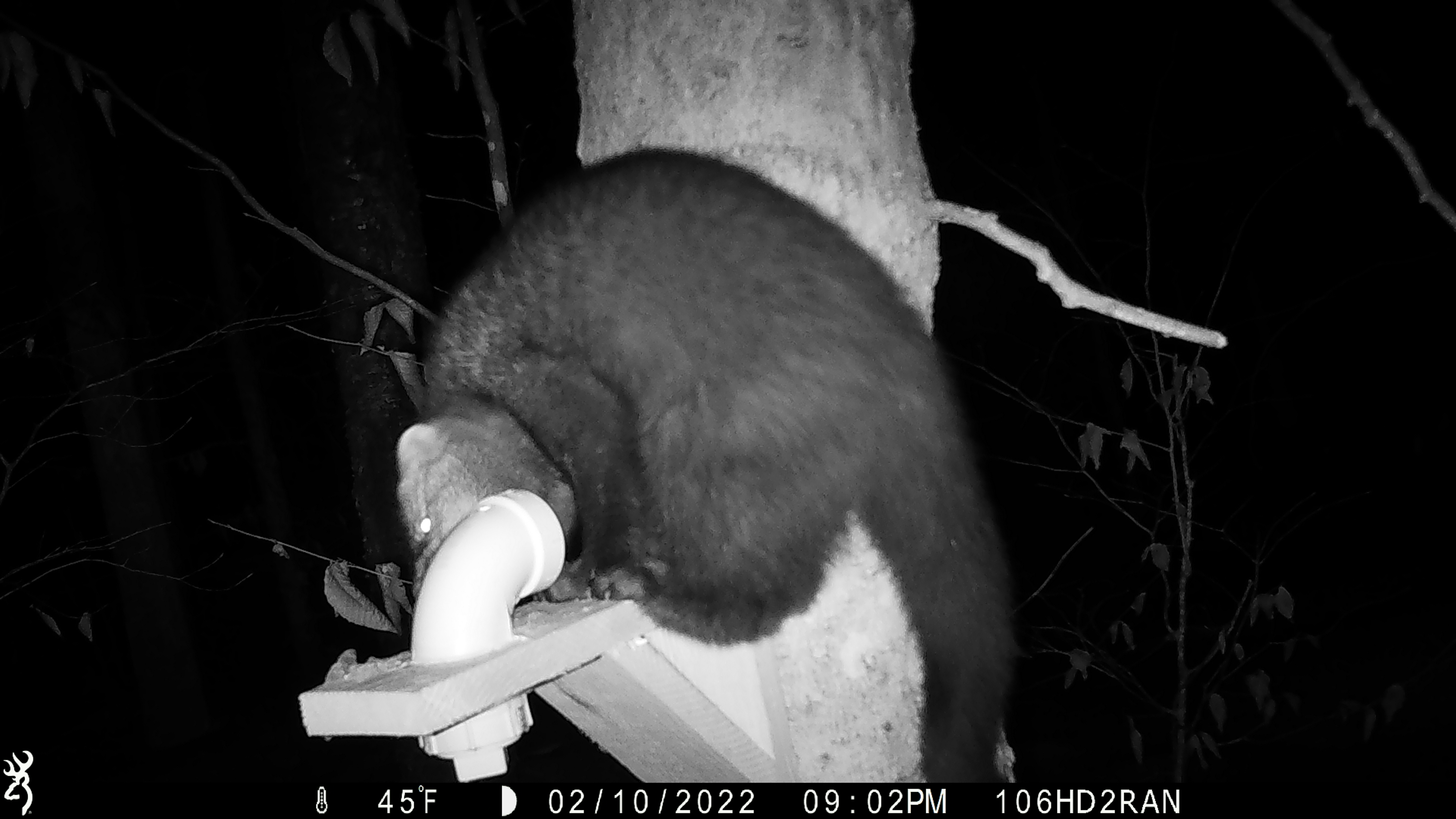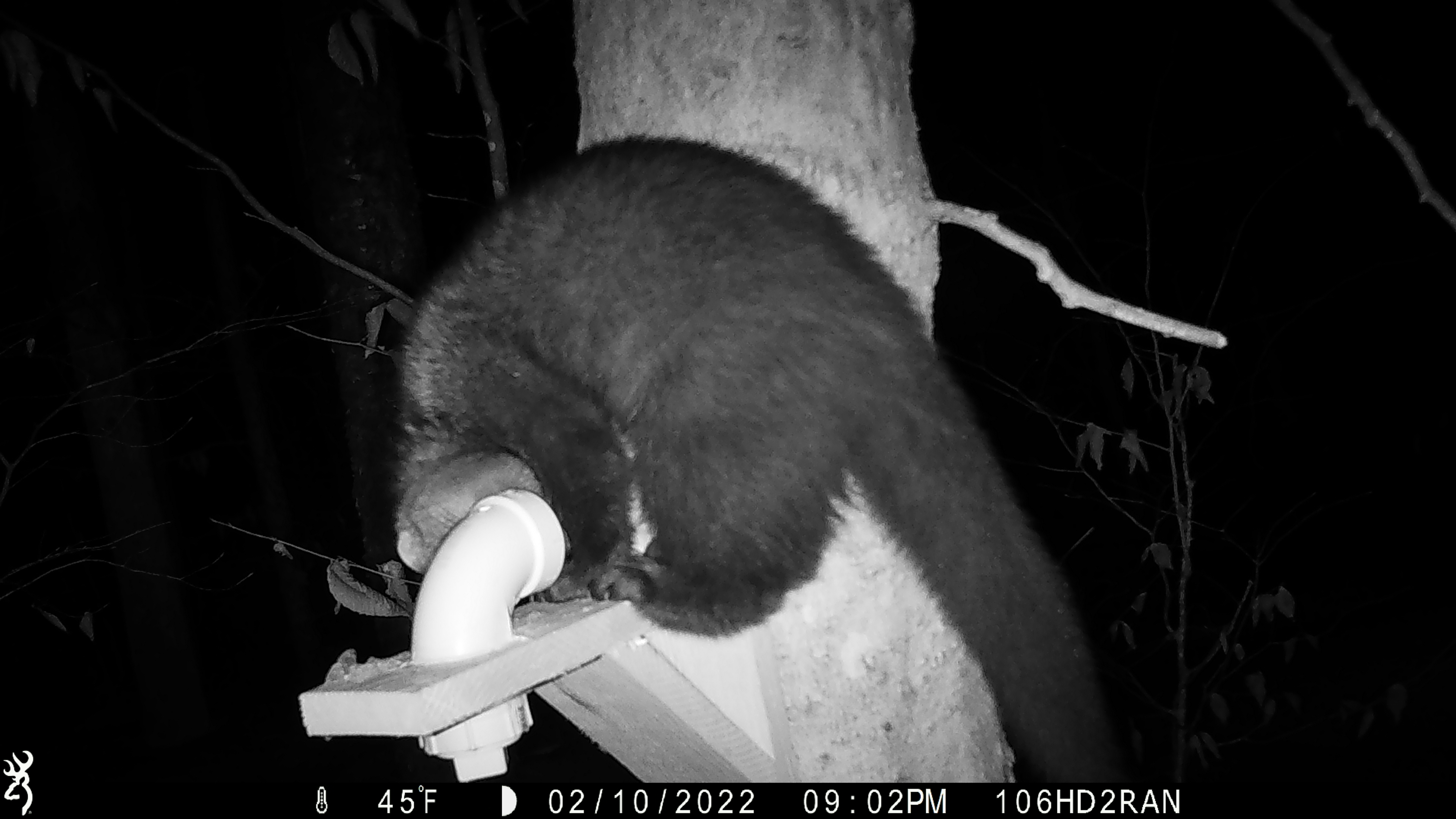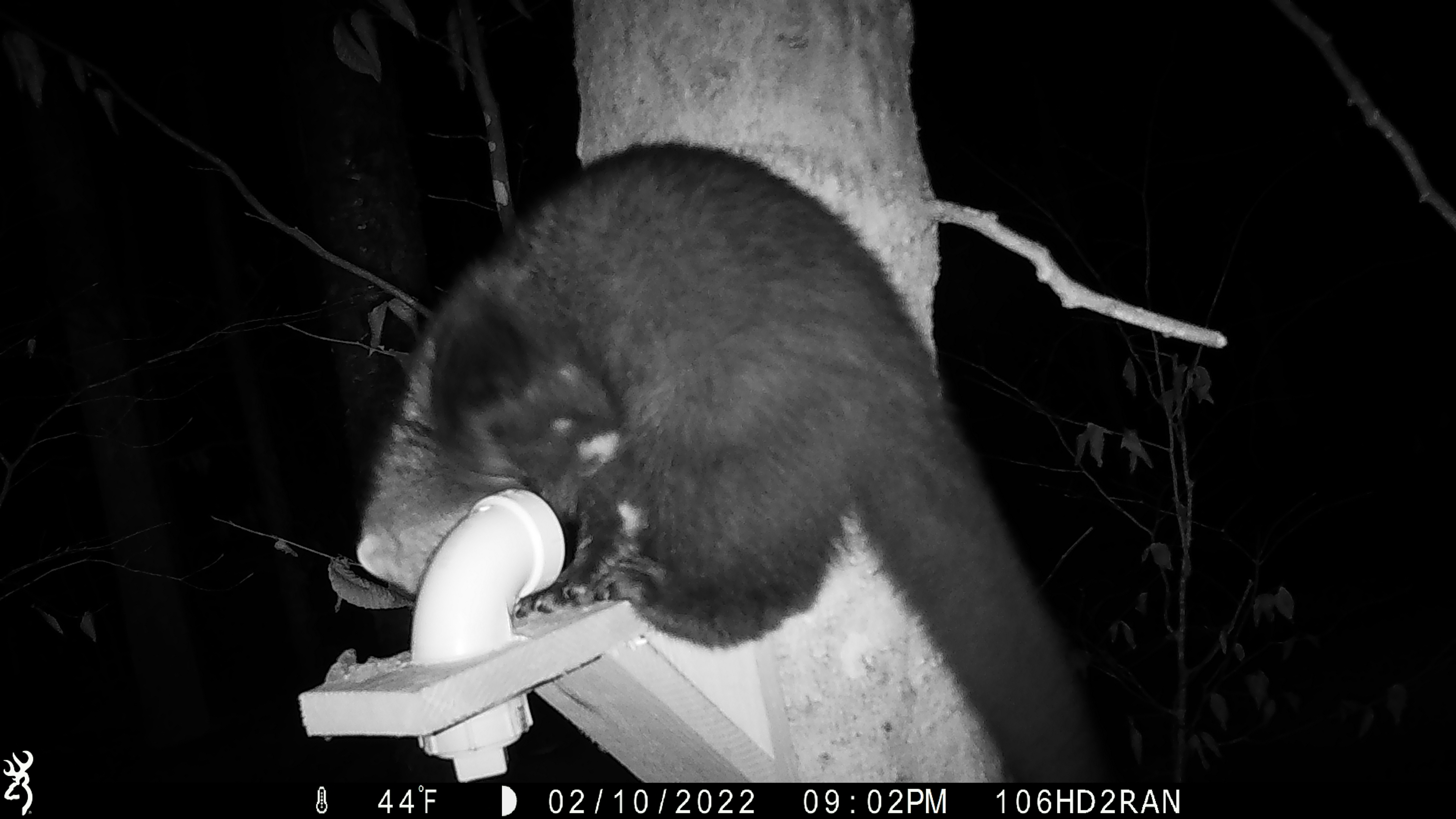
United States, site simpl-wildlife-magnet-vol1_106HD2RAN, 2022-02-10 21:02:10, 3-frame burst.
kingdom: Animalia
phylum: Chordata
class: Mammalia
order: Carnivora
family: Mustelidae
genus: Pekania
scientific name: Pekania pennanti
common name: fisher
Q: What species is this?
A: Fisher (Pekania pennanti).